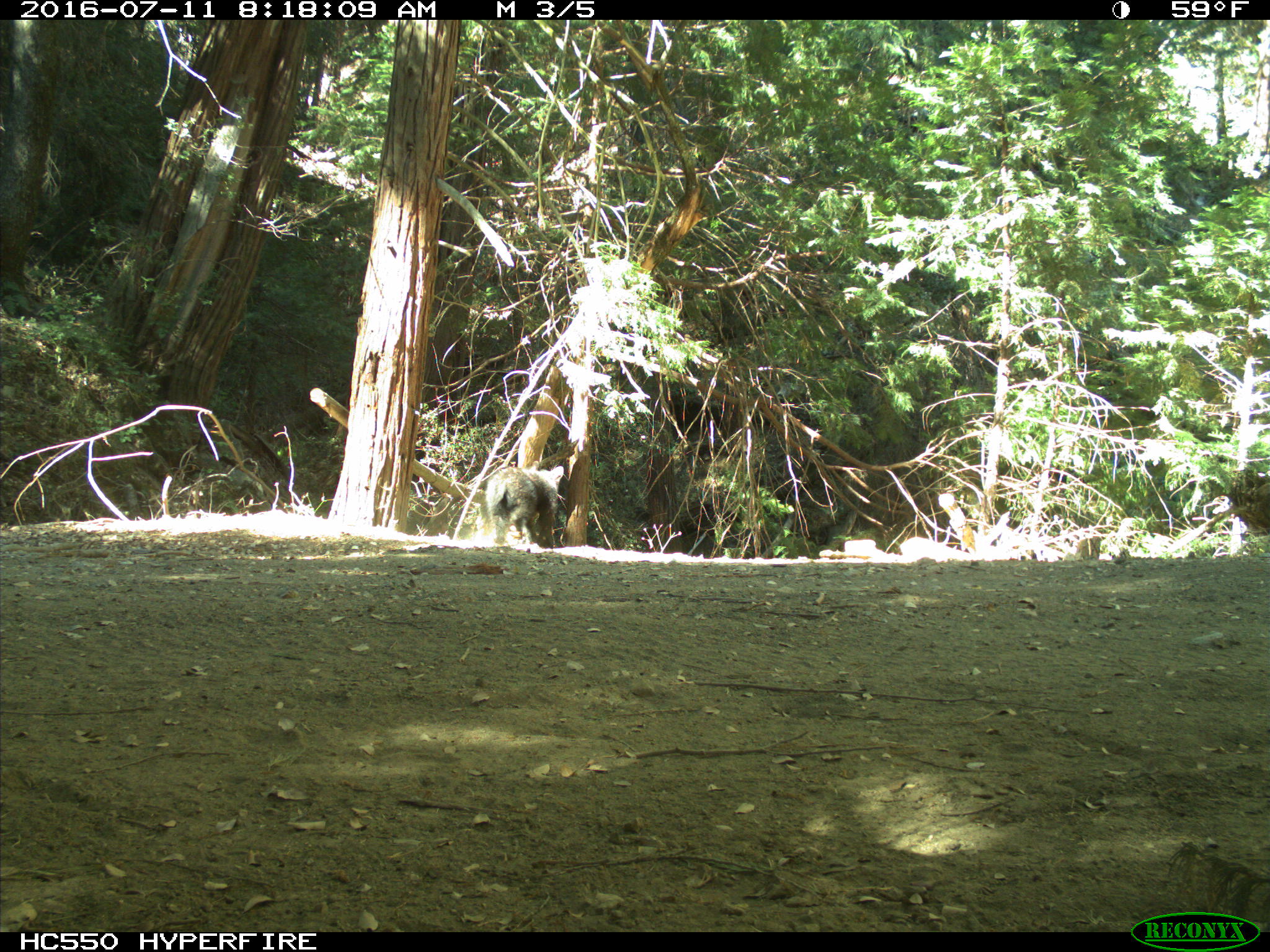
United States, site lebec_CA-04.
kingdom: Animalia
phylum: Chordata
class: Mammalia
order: Carnivora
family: Ursidae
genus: Ursus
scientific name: Ursus americanus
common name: american black bear